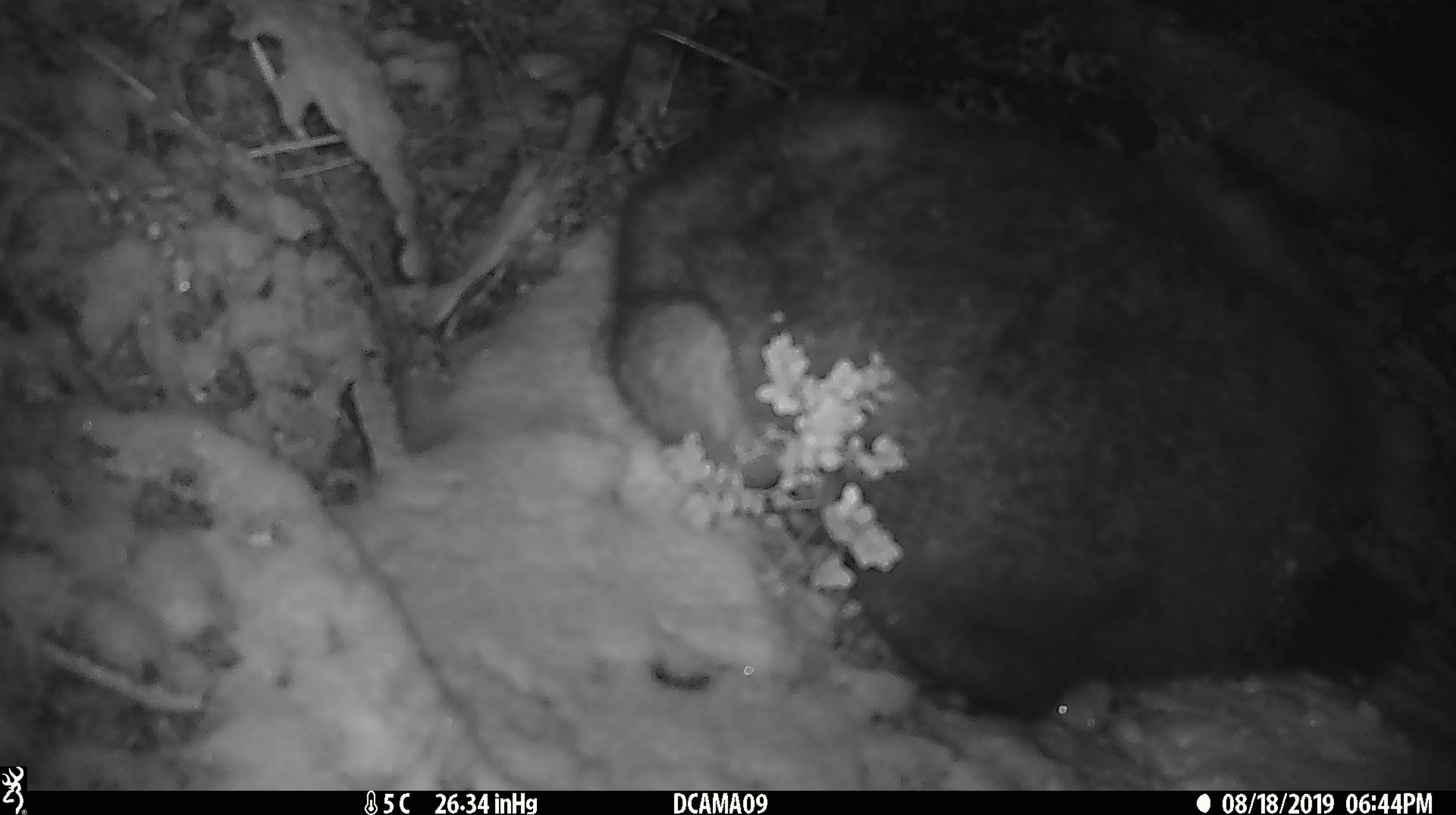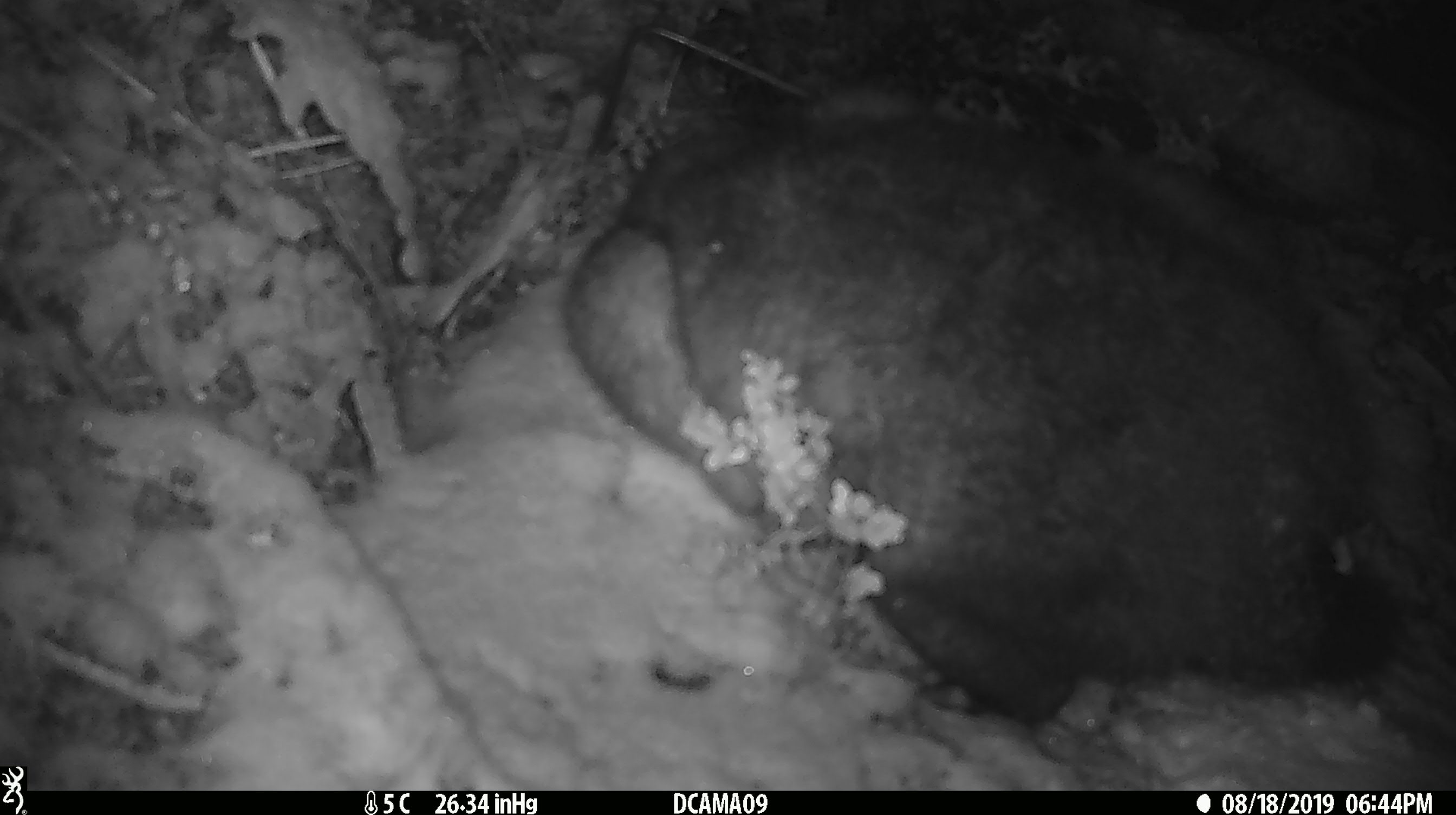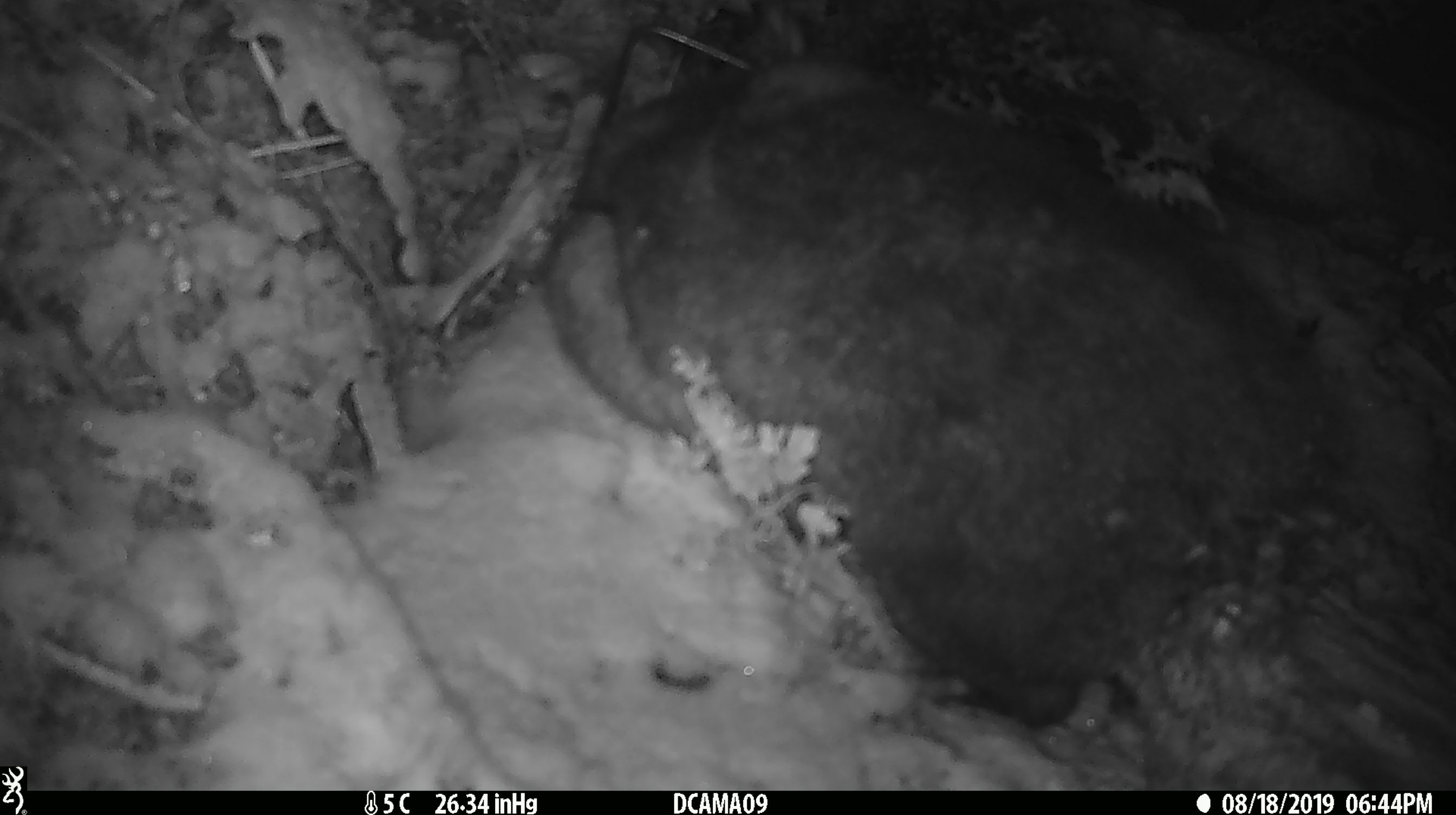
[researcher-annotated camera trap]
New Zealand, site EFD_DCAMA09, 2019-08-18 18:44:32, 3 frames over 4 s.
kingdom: Animalia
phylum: Chordata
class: Mammalia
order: Diprotodontia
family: Phalangeridae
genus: Trichosurus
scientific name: Trichosurus vulpecula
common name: common brushtail possum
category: possum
Possum (common brushtail possum) (Trichosurus vulpecula).